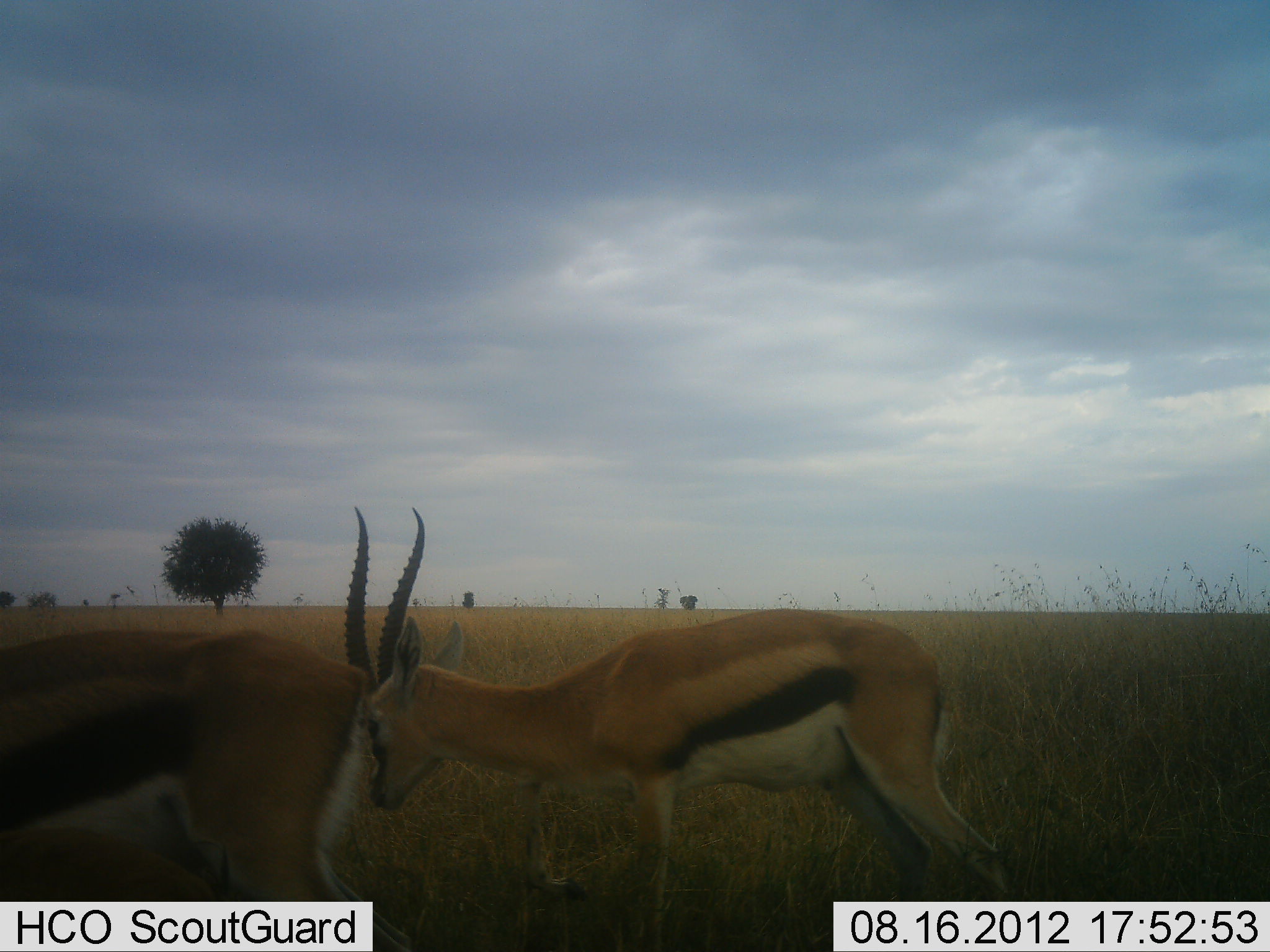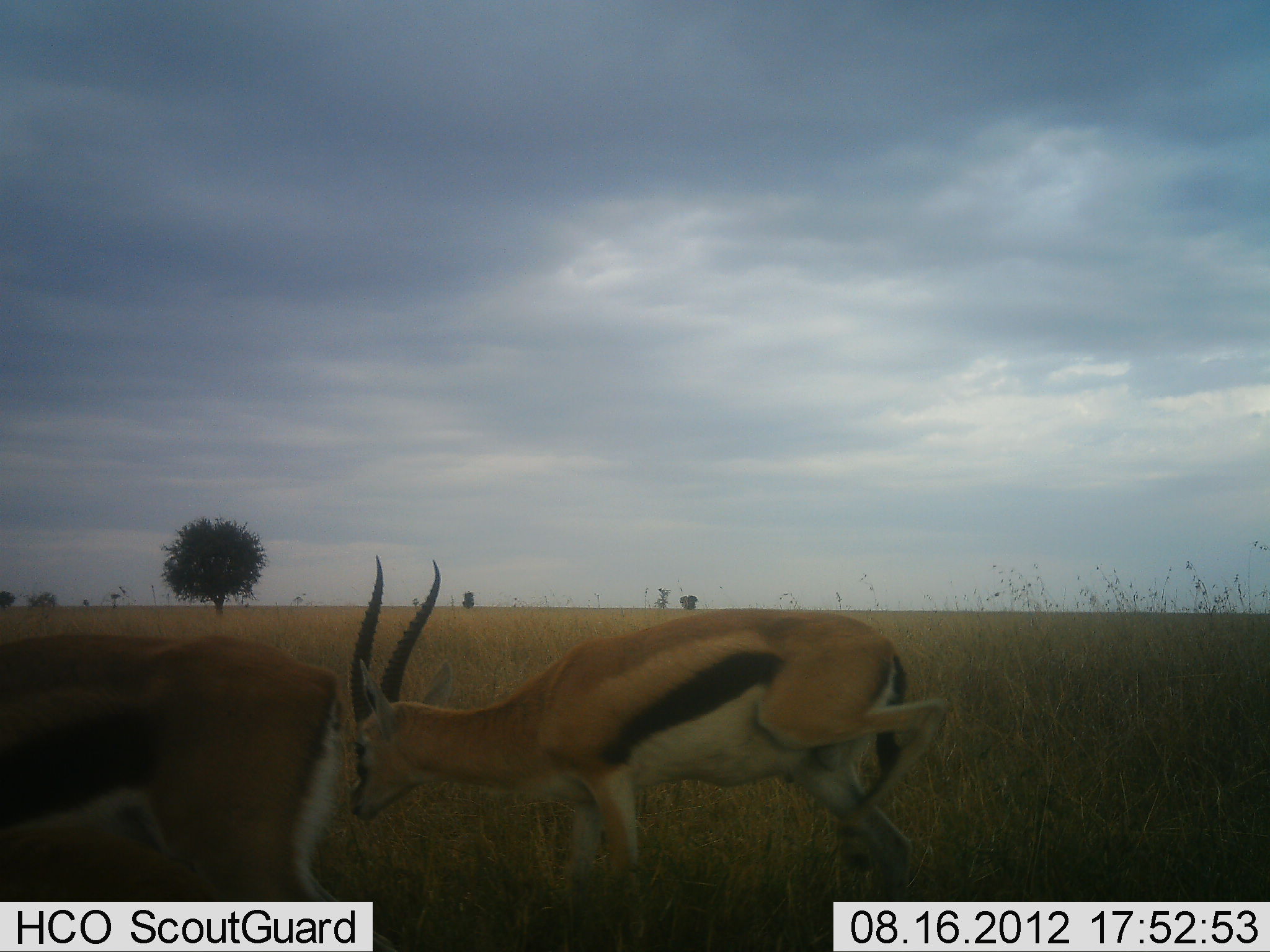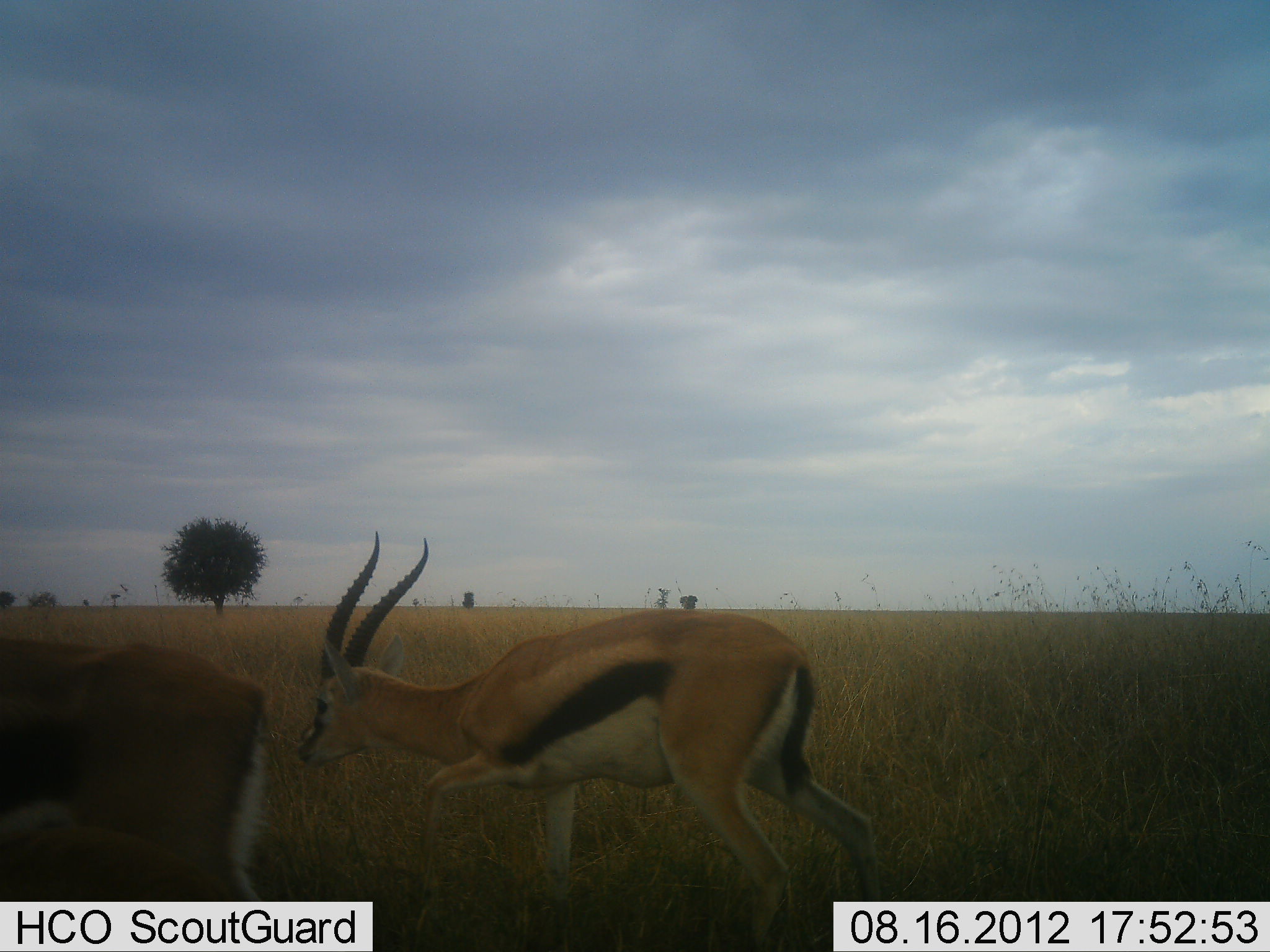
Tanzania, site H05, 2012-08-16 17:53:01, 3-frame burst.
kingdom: Animalia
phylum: Chordata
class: Mammalia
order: Artiodactyla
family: Bovidae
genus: Eudorcas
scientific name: Eudorcas thomsonii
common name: thomson's gazelle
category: gazellethomsons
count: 2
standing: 90%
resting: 0%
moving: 10%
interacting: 0%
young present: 0%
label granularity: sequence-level